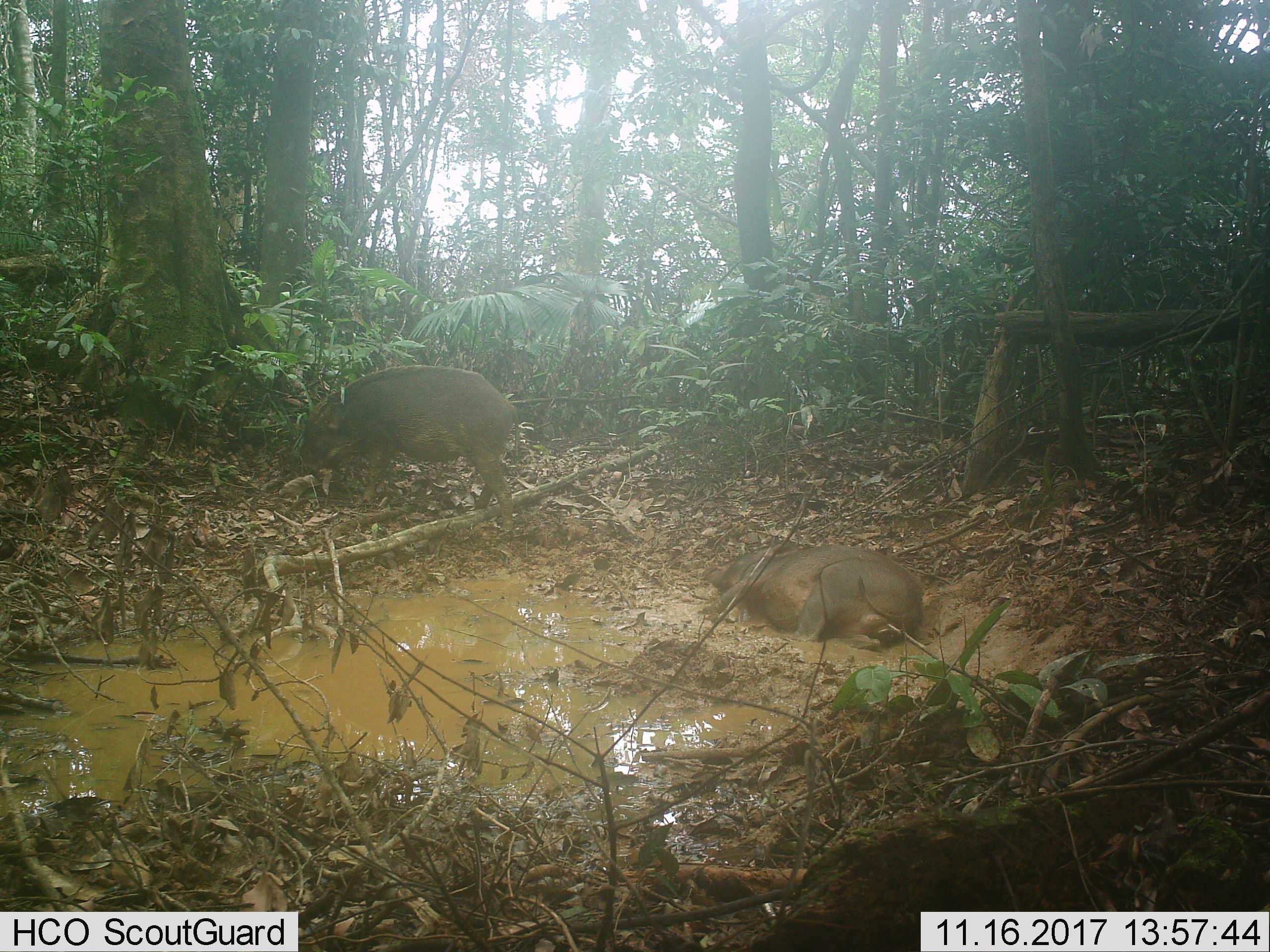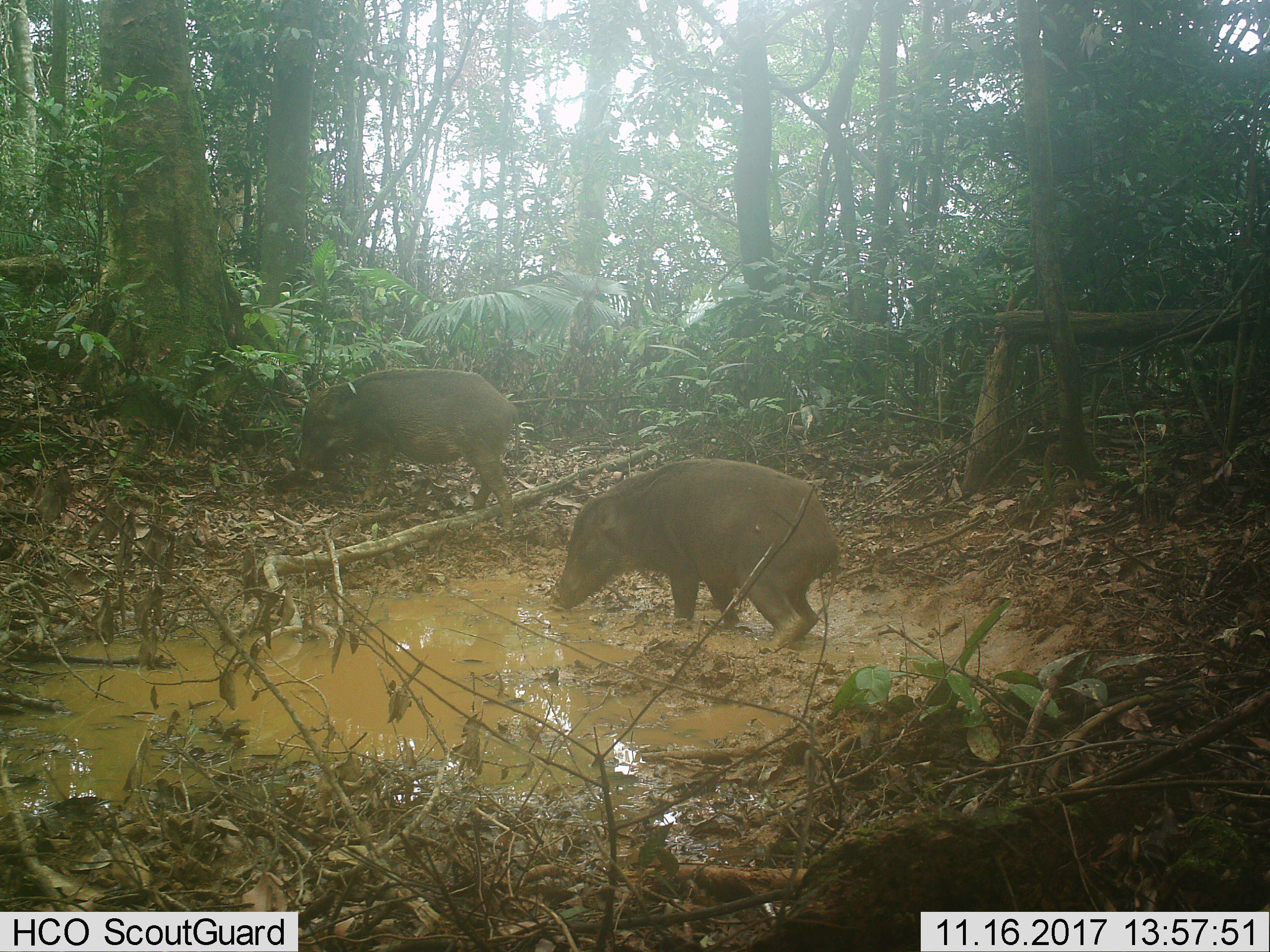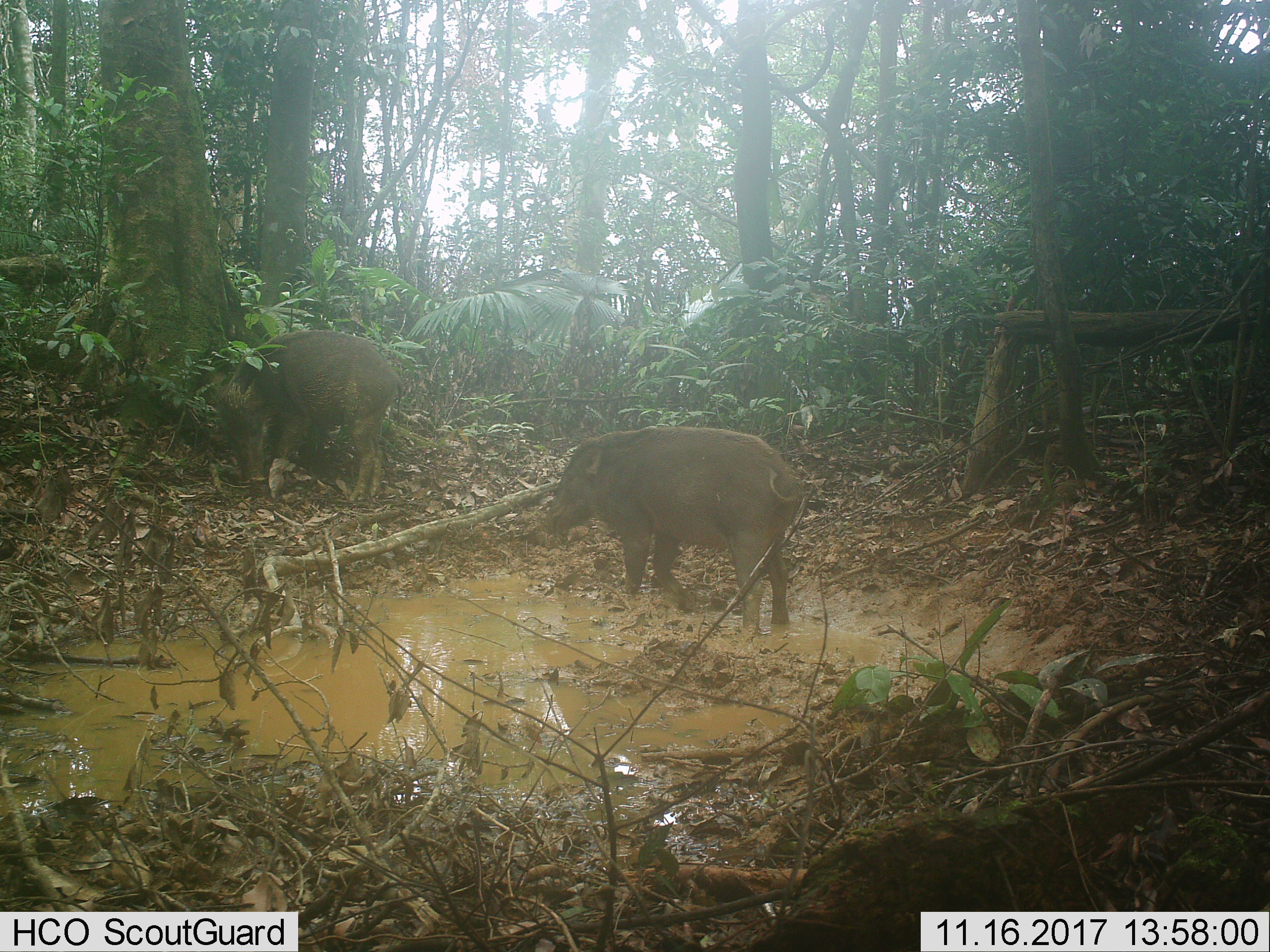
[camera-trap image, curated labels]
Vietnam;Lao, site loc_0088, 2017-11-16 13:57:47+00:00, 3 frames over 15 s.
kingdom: Animalia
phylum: Chordata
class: Mammalia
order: Artiodactyla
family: Suidae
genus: Sus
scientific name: Sus scrofa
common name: eurasian wild pig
Eurasian wild pig (Sus scrofa). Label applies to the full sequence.